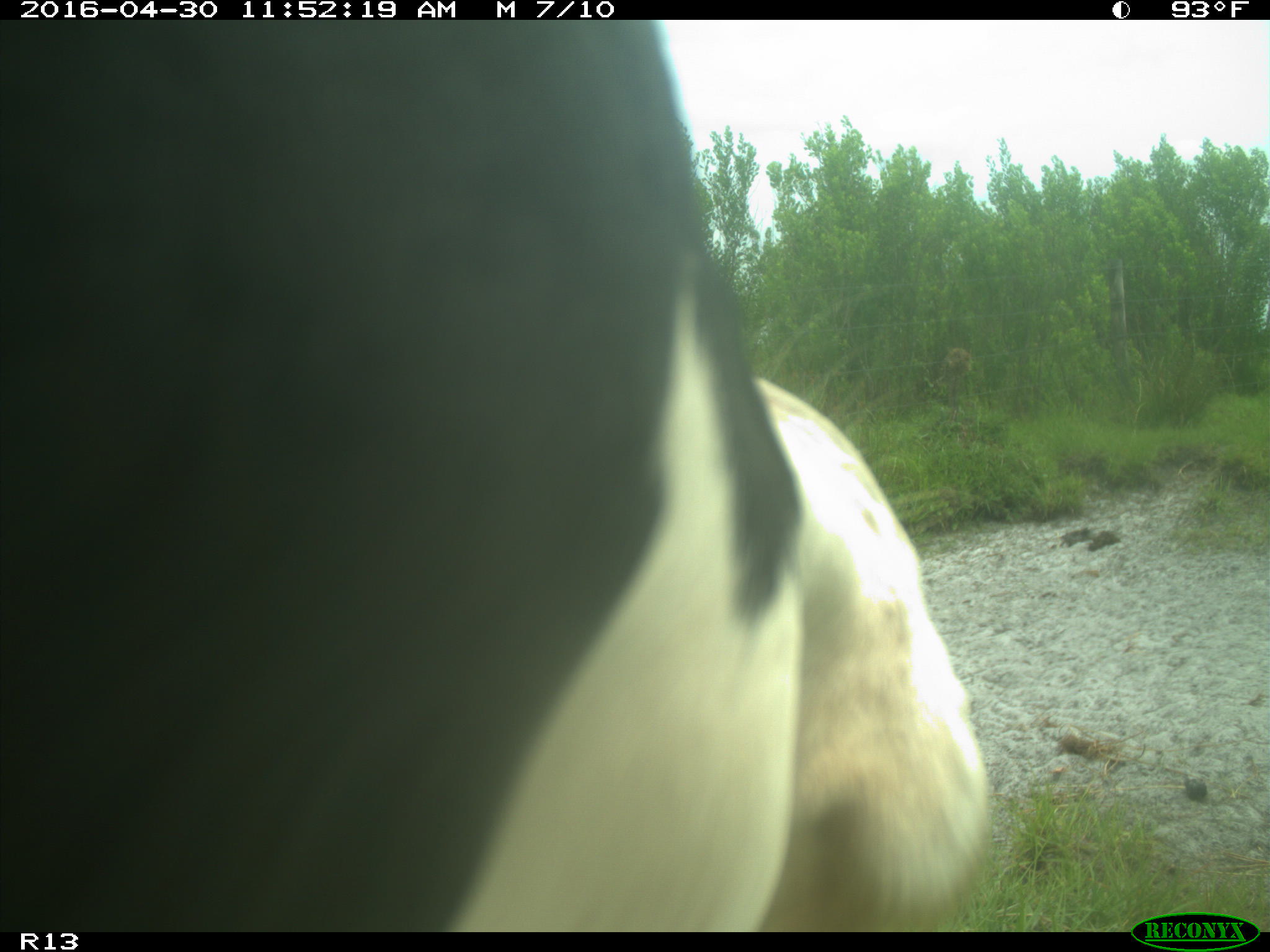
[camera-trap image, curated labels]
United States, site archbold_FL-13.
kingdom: Animalia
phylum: Chordata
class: Mammalia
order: Artiodactyla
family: Bovidae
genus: Bos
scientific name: Bos taurus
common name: domestic cow